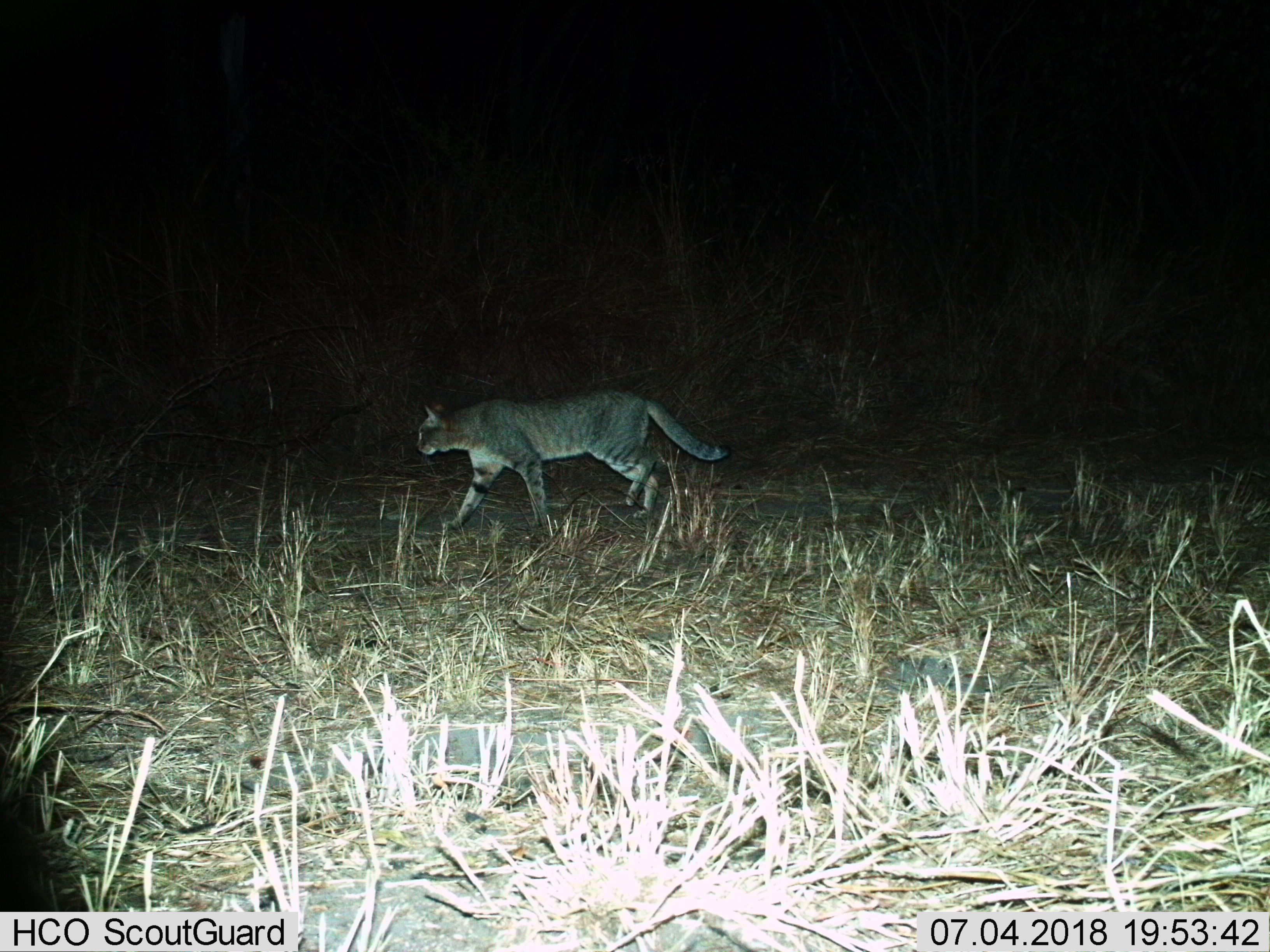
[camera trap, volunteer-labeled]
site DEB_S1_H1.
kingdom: Animalia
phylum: Chordata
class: Mammalia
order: Carnivora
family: Felidae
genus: Felis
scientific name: Felis lybica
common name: african wild cat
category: africanwildcat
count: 1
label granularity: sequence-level